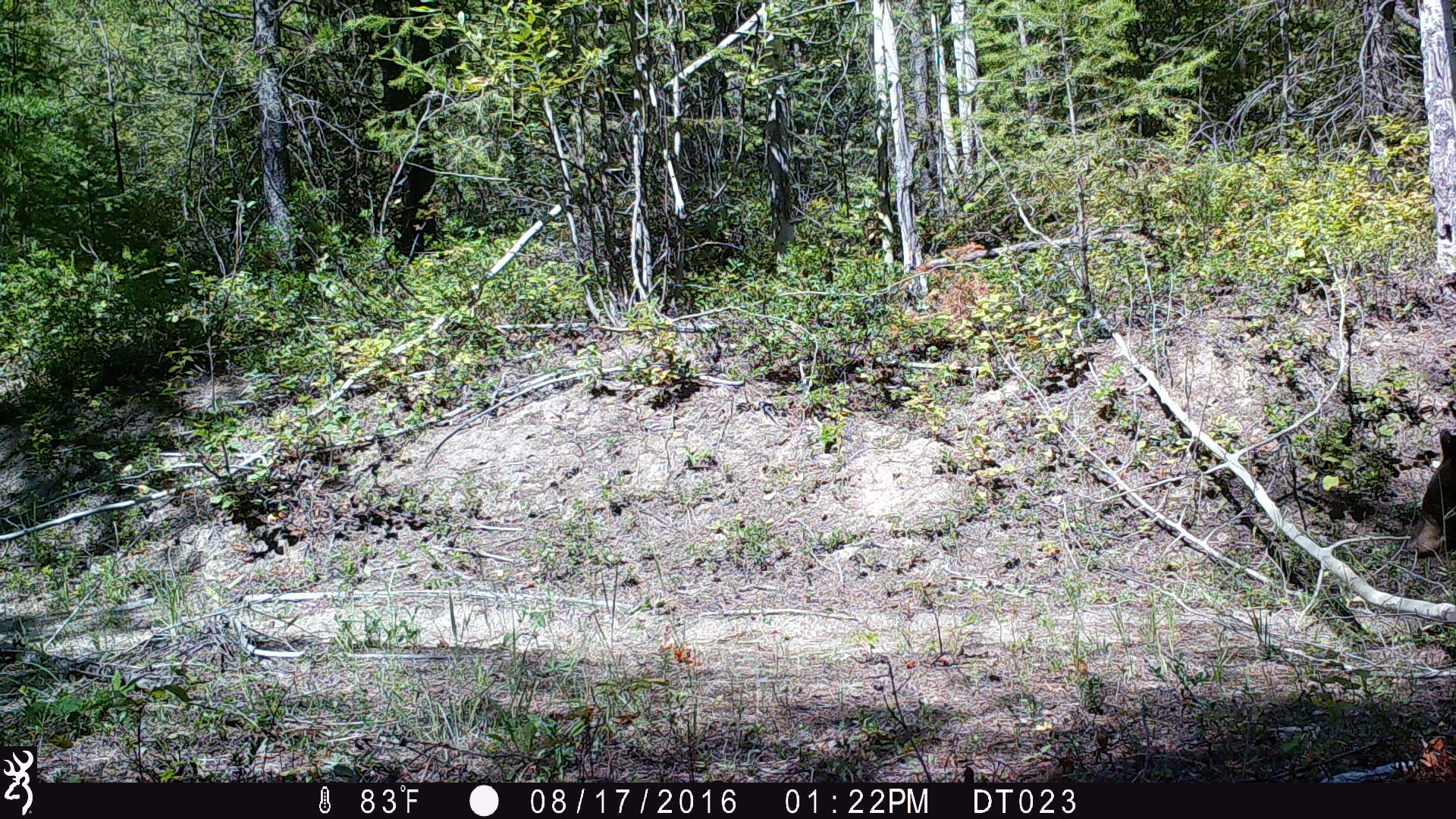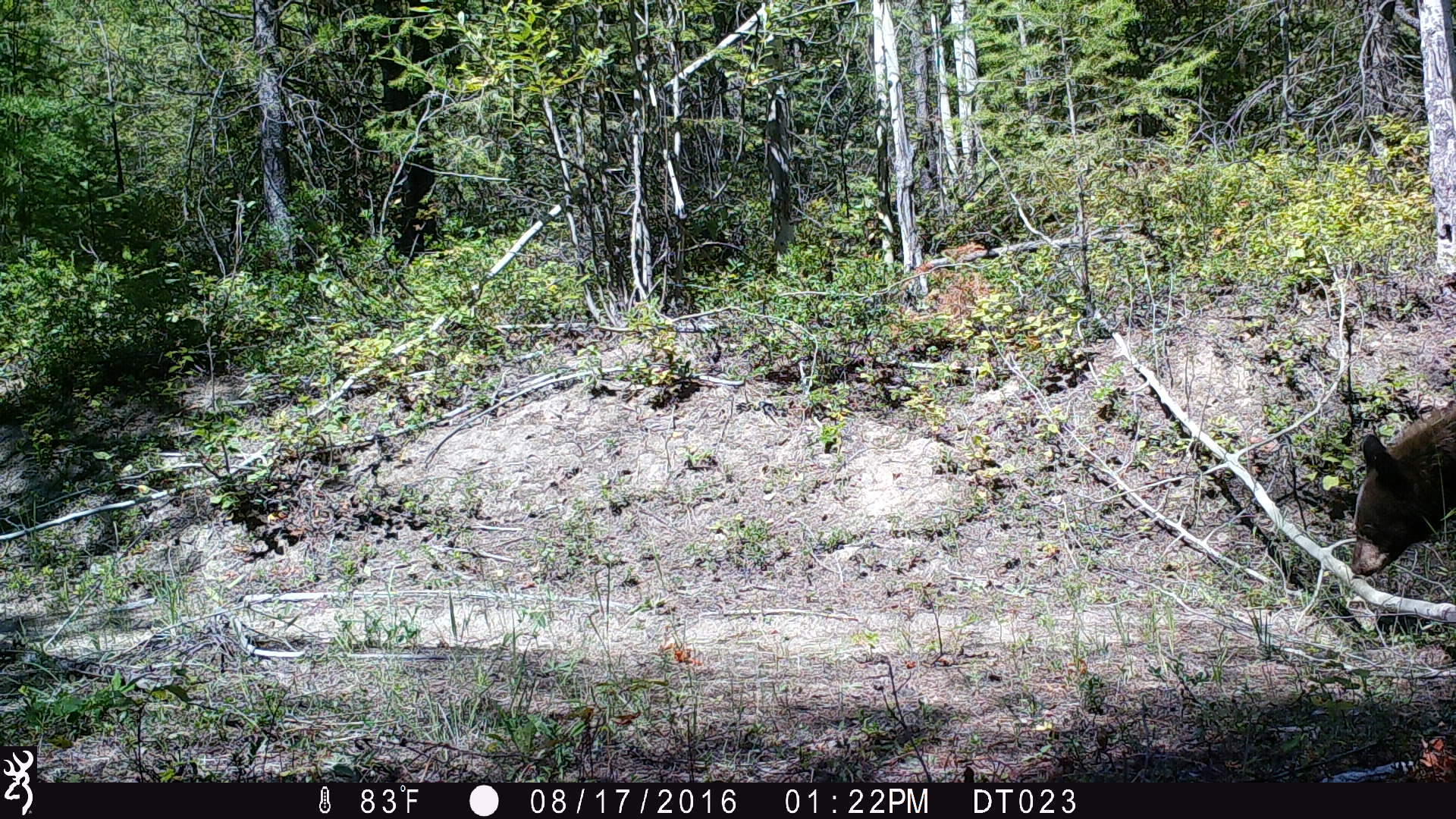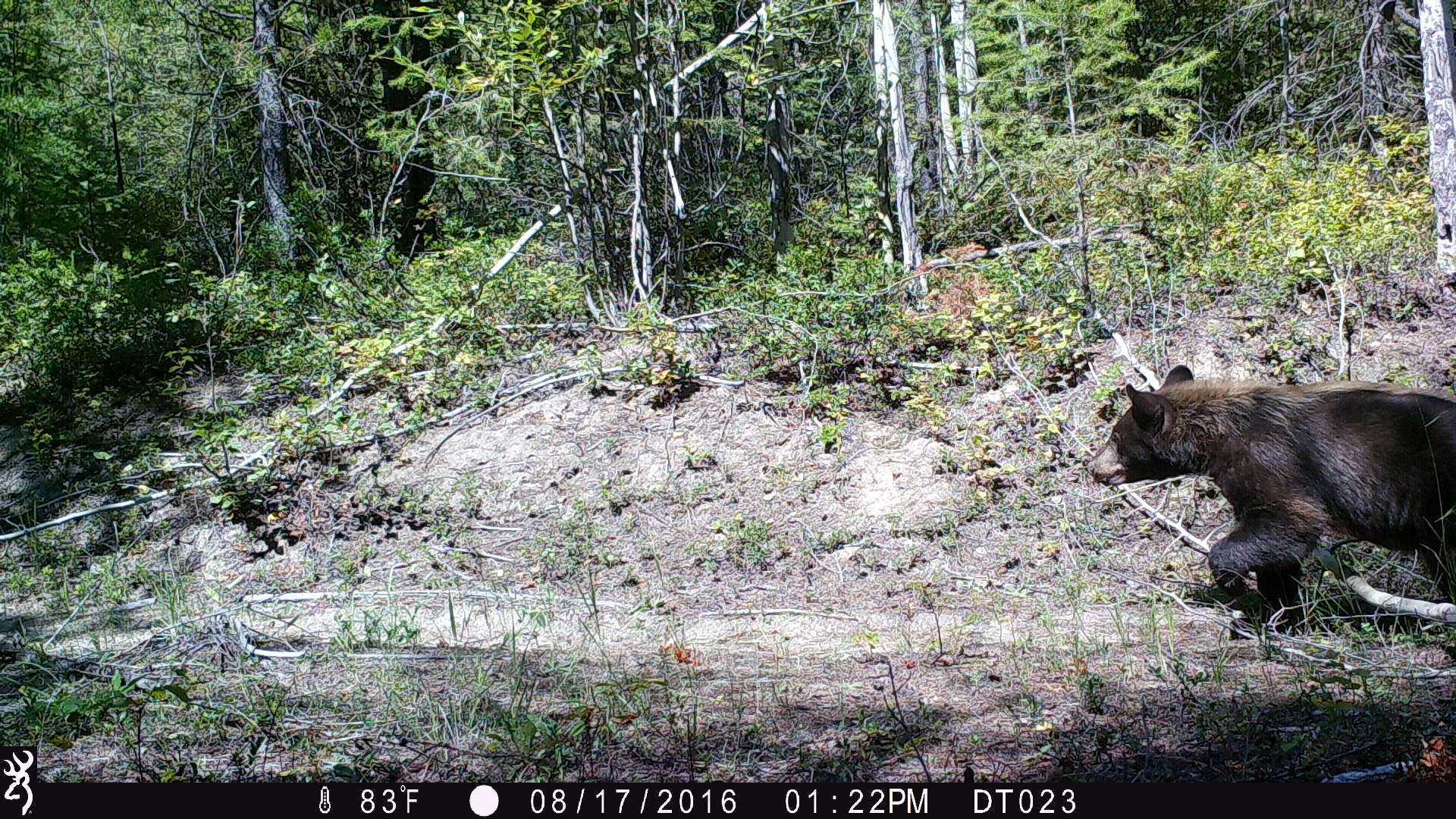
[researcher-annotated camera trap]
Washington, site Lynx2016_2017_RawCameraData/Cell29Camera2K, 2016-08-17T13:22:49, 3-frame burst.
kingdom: Animalia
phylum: Chordata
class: Mammalia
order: Carnivora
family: Ursidae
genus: Ursus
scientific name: Ursus americanus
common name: american black bear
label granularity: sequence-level